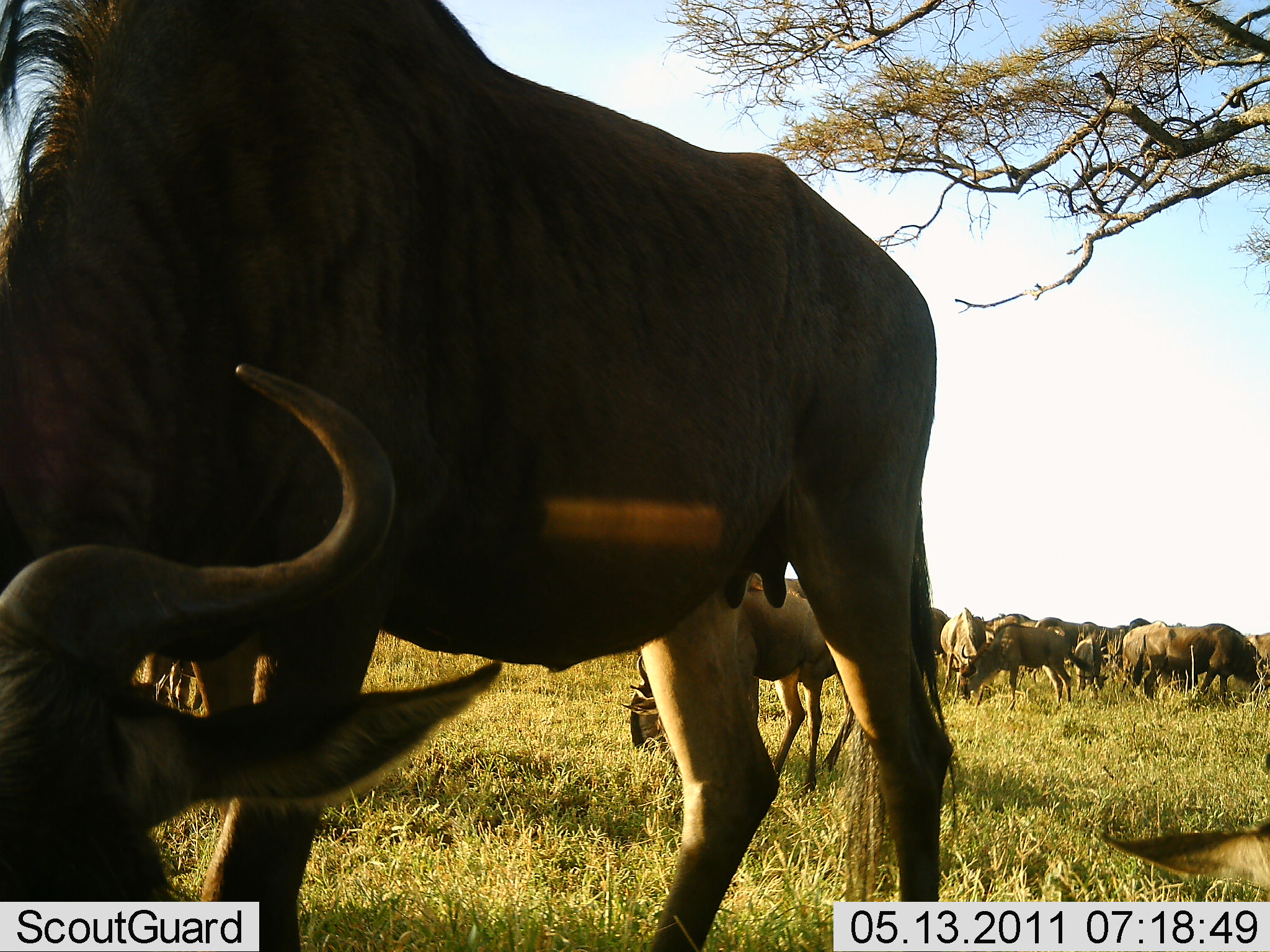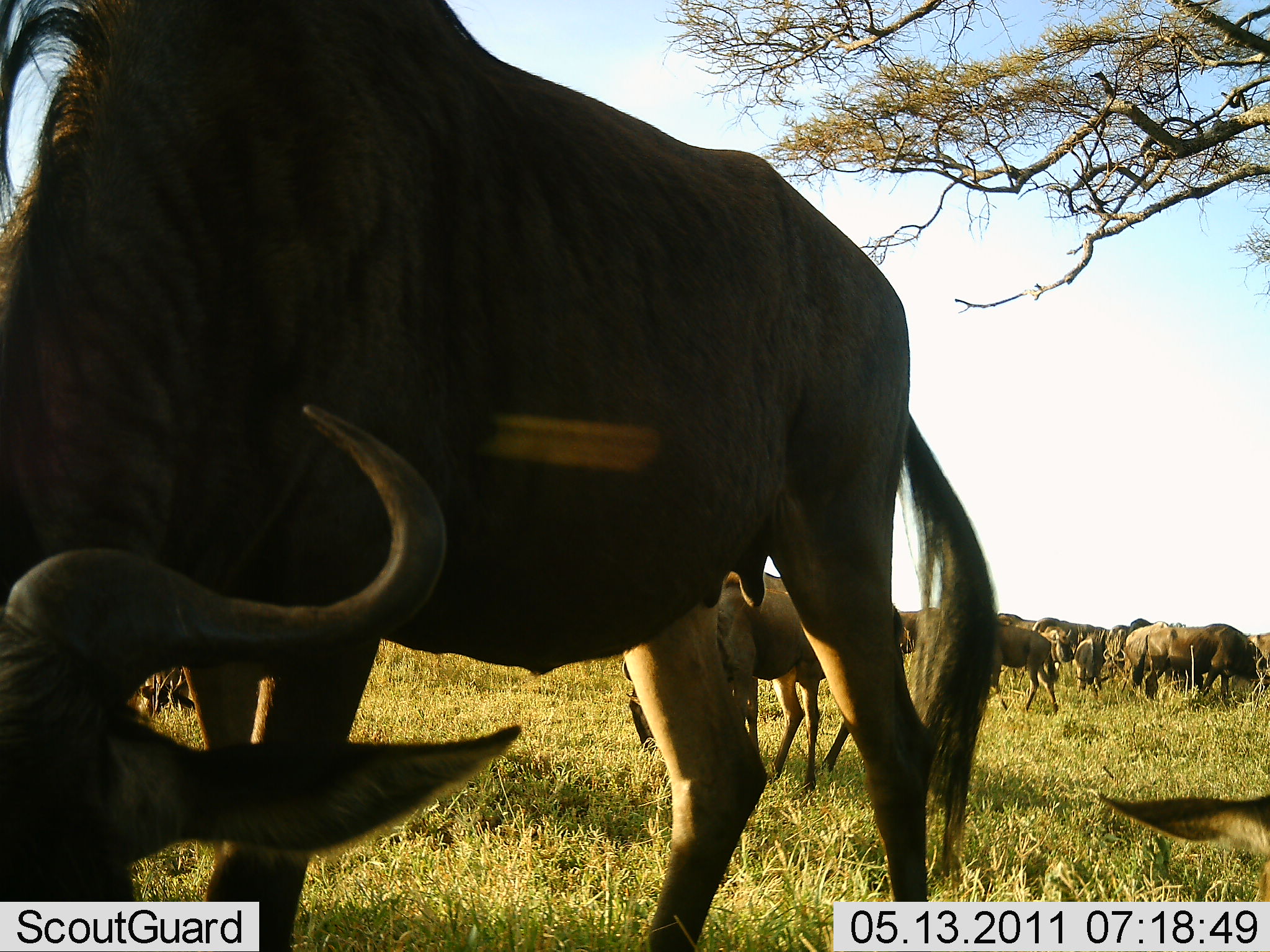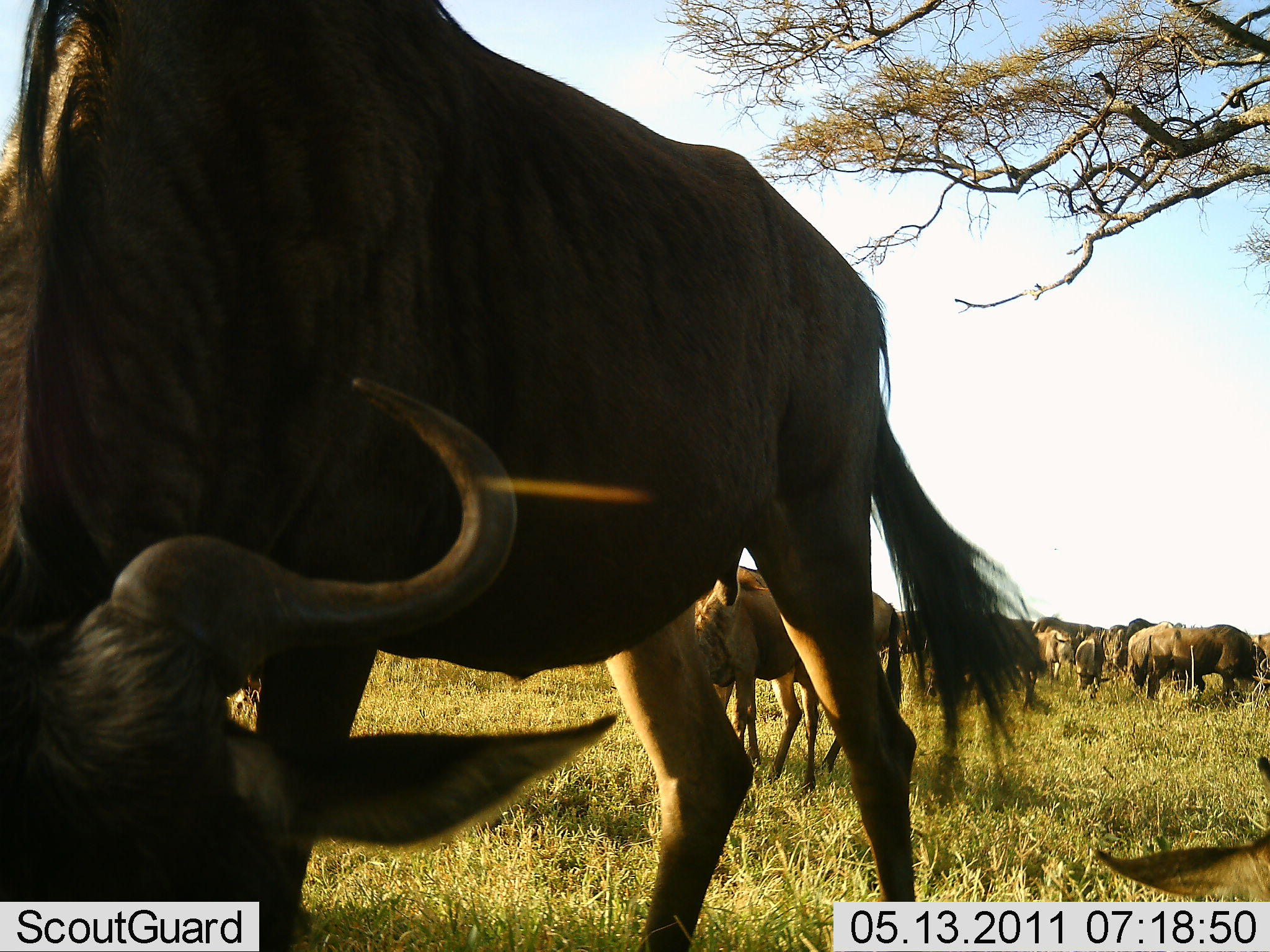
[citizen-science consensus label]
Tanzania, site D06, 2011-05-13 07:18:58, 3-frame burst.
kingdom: Animalia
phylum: Chordata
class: Mammalia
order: Artiodactyla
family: Bovidae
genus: Connochaetes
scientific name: Connochaetes taurinus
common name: blue wildebeest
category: wildebeest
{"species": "wildebeest (blue wildebeest) (Connochaetes taurinus)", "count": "11-50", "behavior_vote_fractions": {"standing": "55%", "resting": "0%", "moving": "27%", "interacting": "0%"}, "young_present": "0%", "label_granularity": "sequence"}